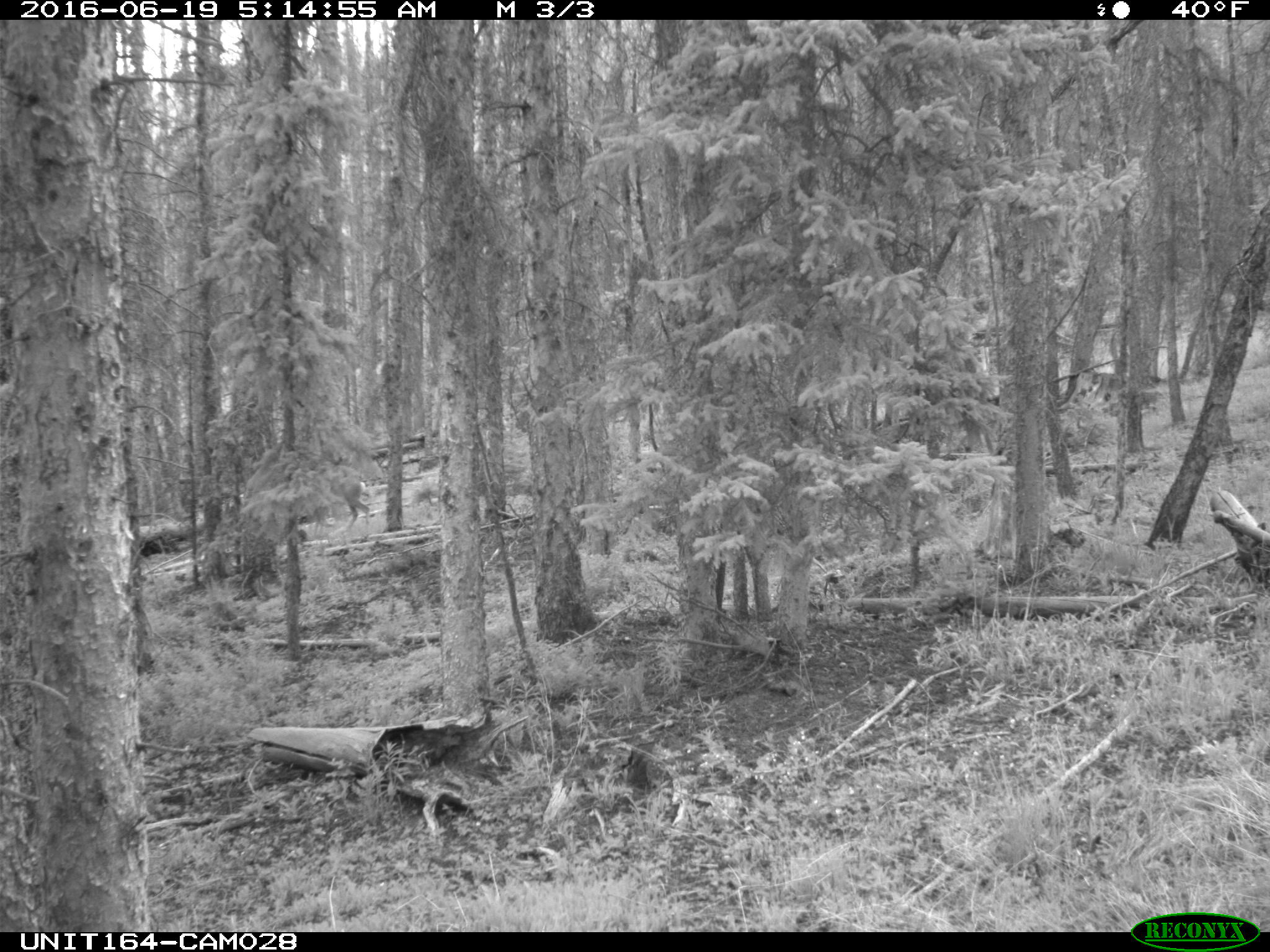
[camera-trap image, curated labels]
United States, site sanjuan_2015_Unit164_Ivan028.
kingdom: Animalia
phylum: Chordata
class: Mammalia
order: Artiodactyla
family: Cervidae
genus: Odocoileus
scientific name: Odocoileus hemionus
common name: mule deer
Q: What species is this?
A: Odocoileus hemionus (mule deer).